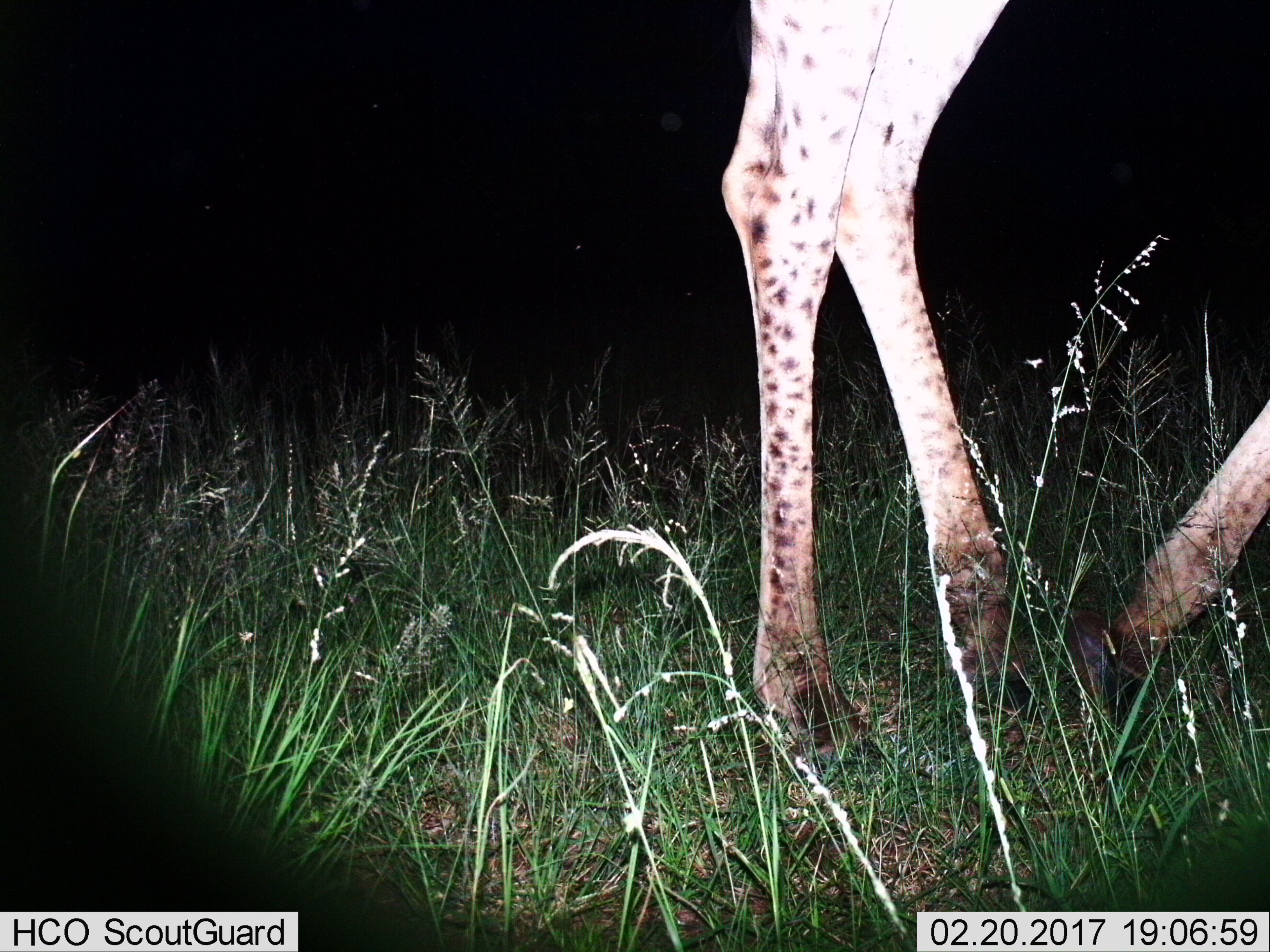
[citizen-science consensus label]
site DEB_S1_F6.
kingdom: Animalia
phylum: Chordata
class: Mammalia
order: Artiodactyla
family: Giraffidae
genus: Giraffa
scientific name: Giraffa camelopardalis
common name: giraffe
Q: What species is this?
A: Giraffe (Giraffa camelopardalis).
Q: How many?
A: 1.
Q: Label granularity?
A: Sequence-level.